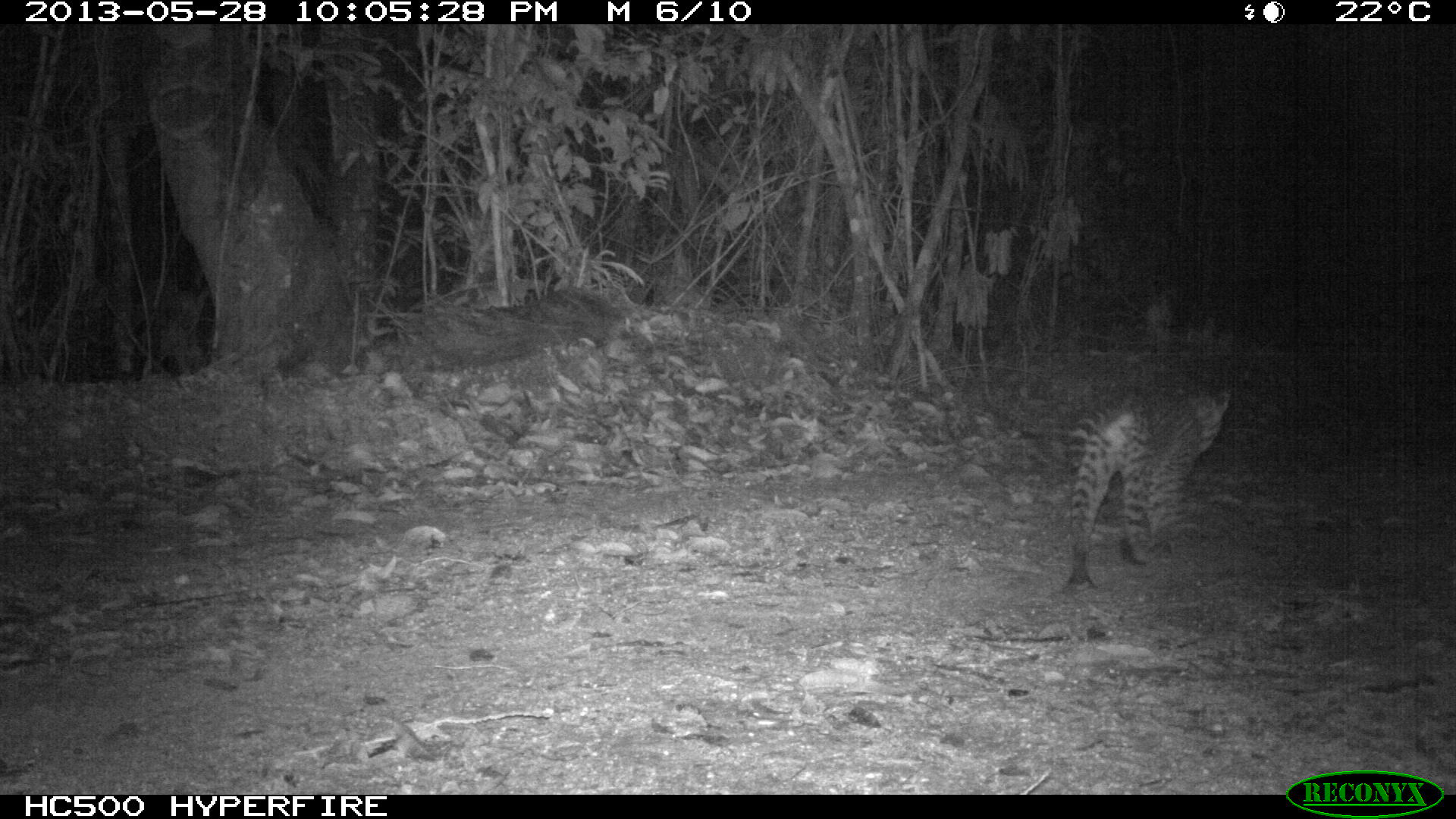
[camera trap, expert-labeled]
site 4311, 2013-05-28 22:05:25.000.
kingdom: Animalia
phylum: Chordata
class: Mammalia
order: Carnivora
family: Felidae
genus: Leopardus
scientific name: Leopardus pardalis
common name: ocelot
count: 1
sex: female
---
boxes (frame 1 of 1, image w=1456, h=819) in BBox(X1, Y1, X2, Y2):
leopardus pardalis: BBox(1055, 371, 1235, 591)